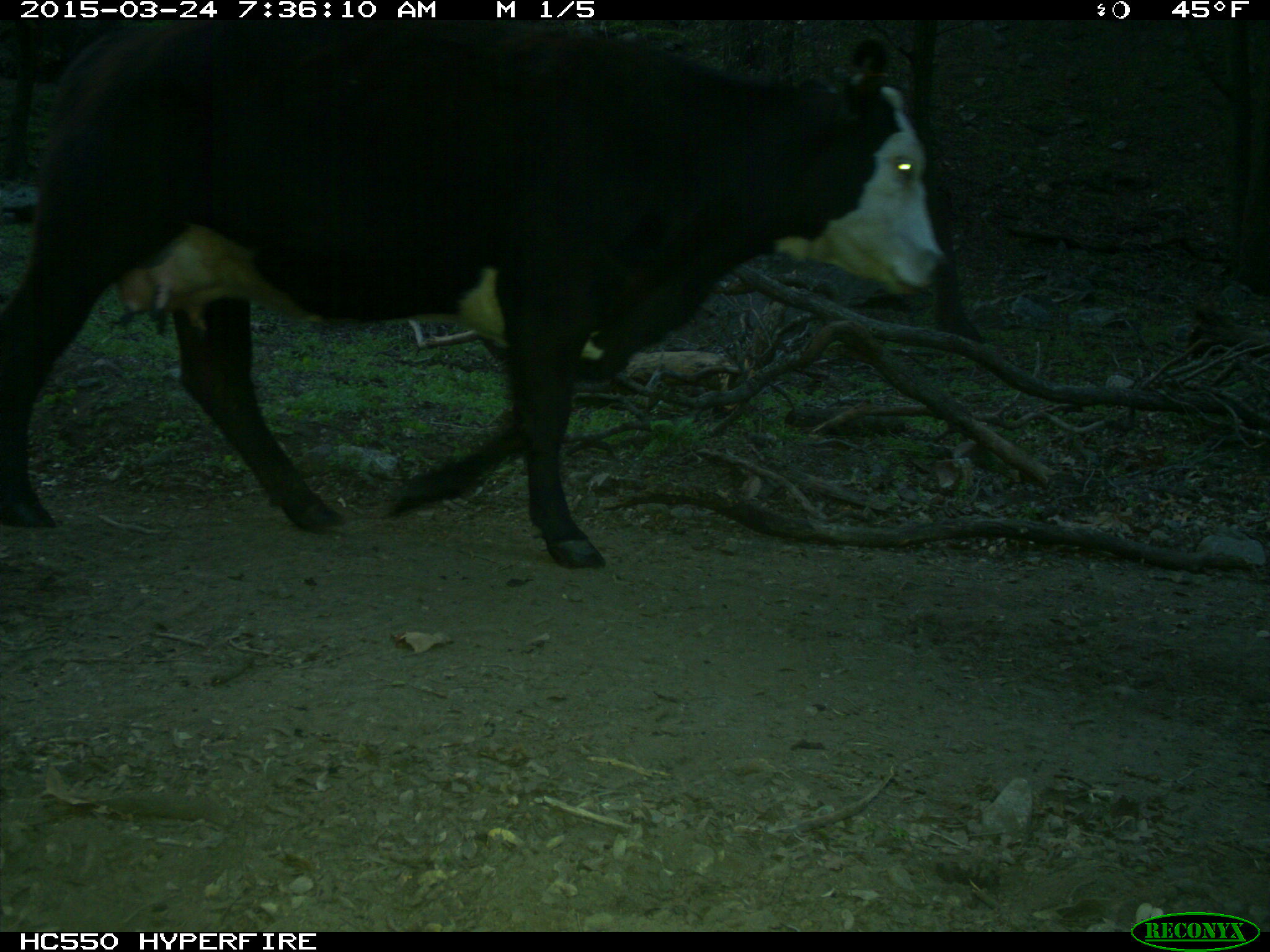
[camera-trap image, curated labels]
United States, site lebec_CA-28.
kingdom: Animalia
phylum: Chordata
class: Mammalia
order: Artiodactyla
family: Bovidae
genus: Bos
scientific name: Bos taurus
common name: domestic cow